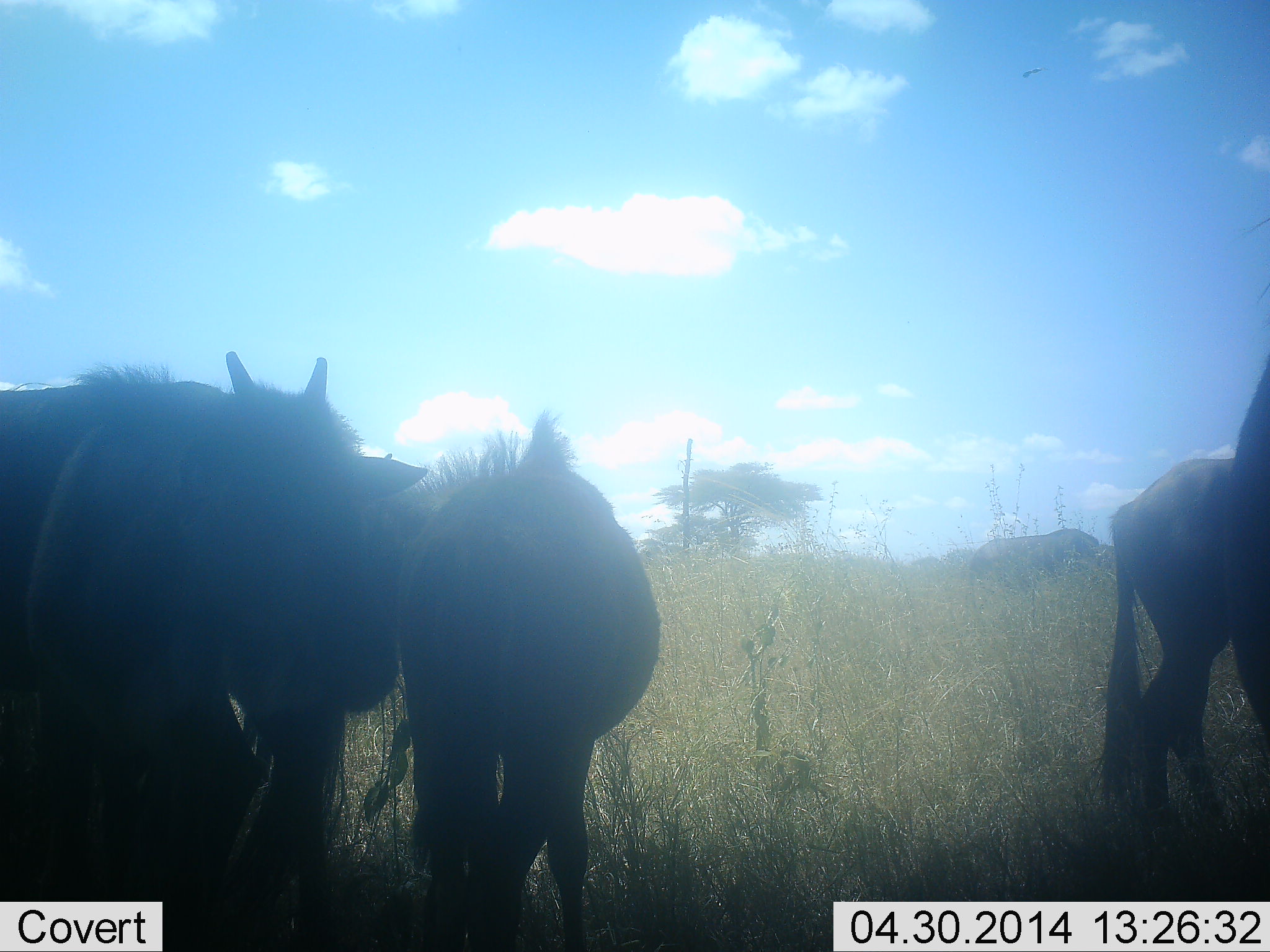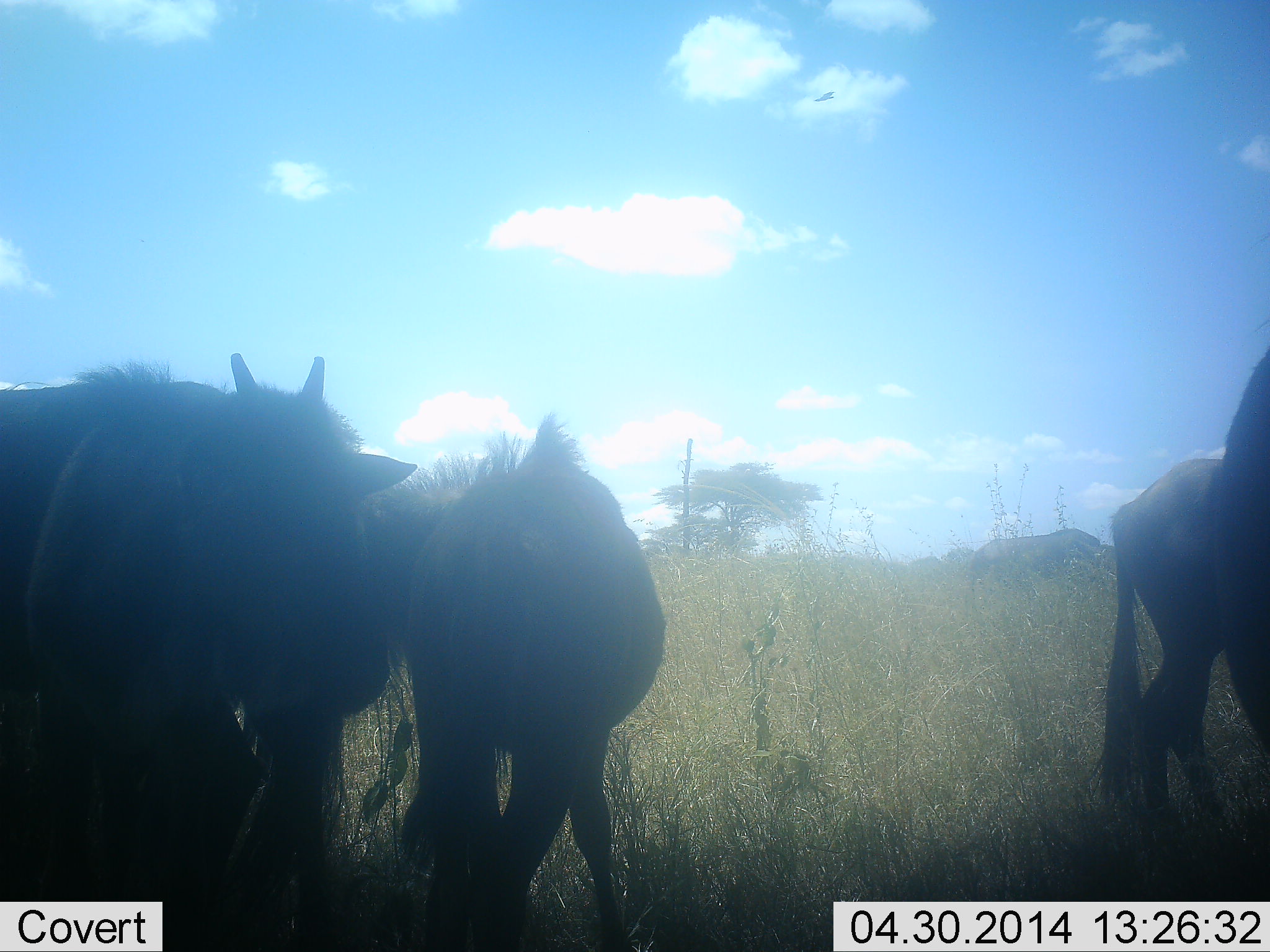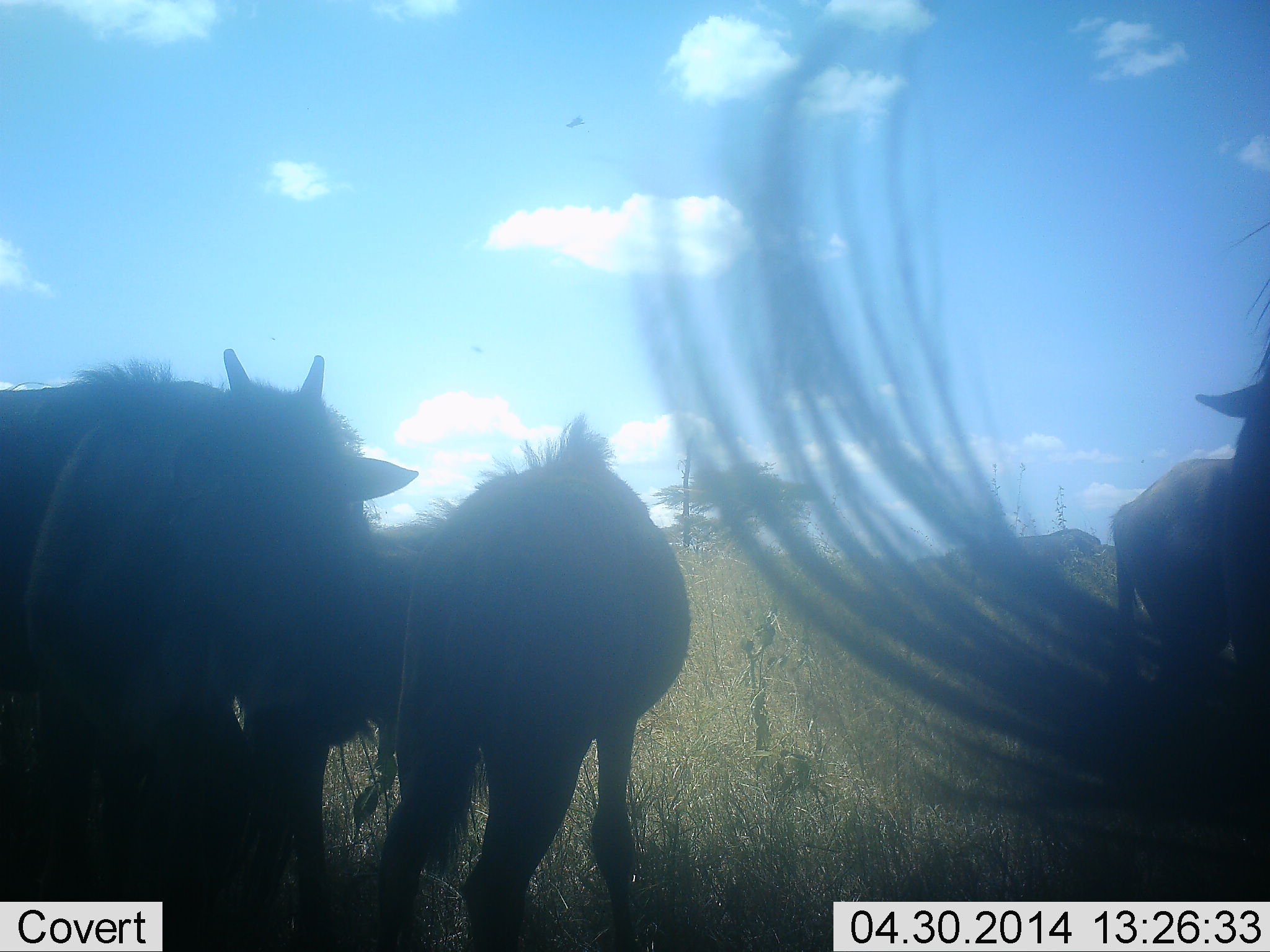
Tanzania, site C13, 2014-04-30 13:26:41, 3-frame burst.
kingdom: Animalia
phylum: Chordata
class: Mammalia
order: Artiodactyla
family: Bovidae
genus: Connochaetes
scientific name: Connochaetes taurinus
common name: blue wildebeest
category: wildebeest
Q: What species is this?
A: Wildebeest (blue wildebeest) (Connochaetes taurinus).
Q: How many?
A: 4.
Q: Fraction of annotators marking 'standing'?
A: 100%.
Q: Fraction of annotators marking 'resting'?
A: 0%.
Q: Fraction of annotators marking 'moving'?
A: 6%.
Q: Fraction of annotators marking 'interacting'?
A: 0%.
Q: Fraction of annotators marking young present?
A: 9%.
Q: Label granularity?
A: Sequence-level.